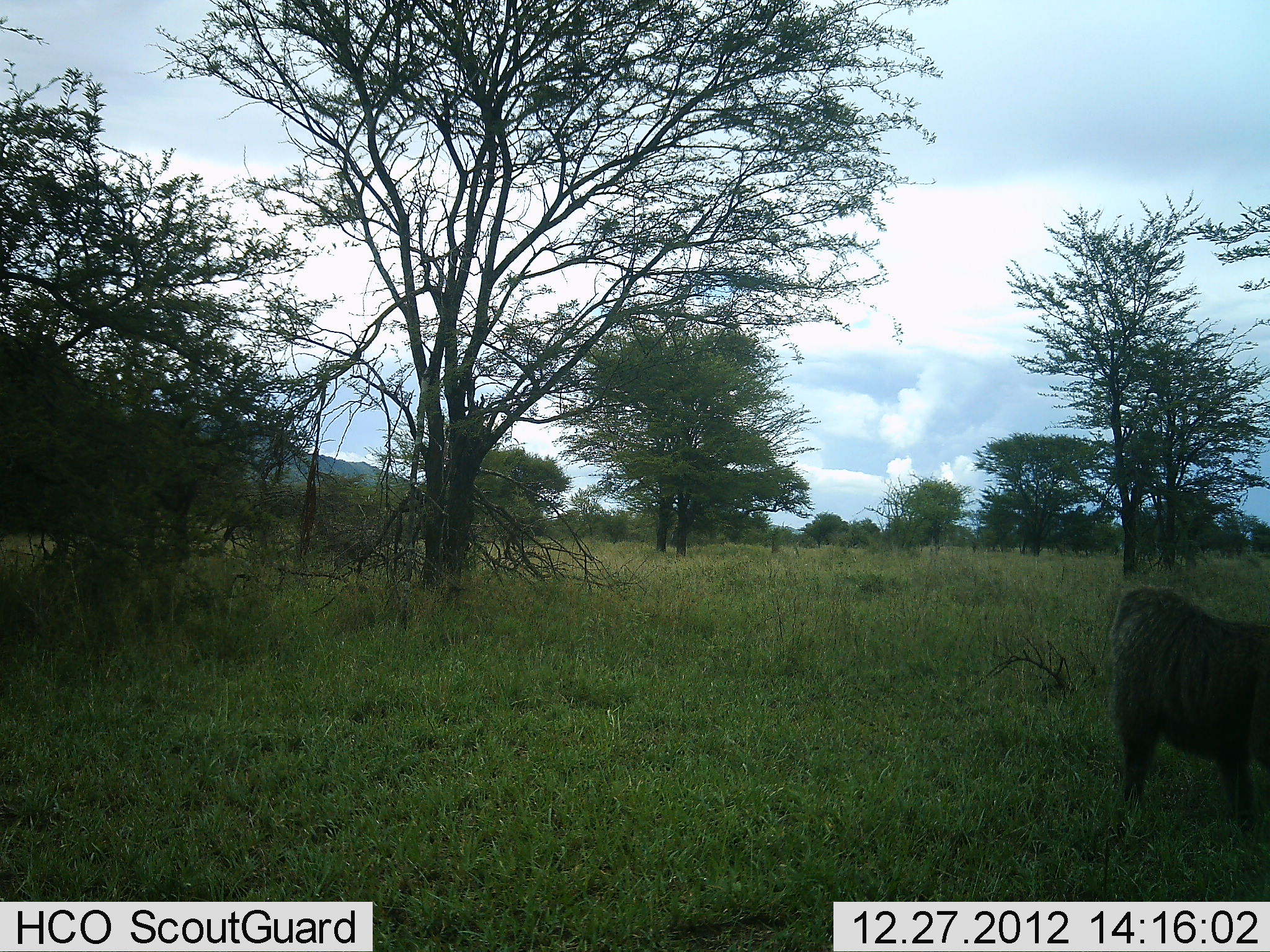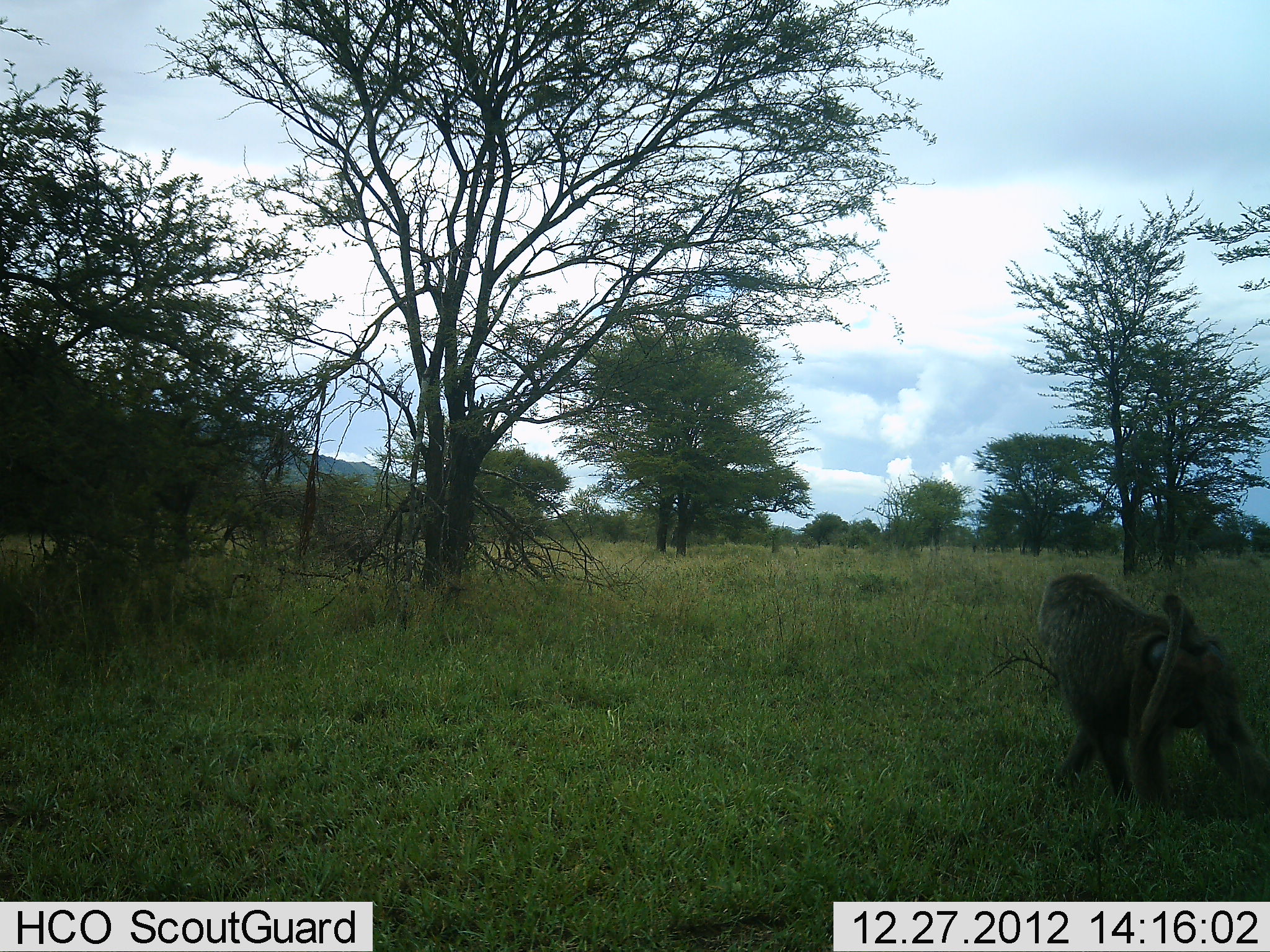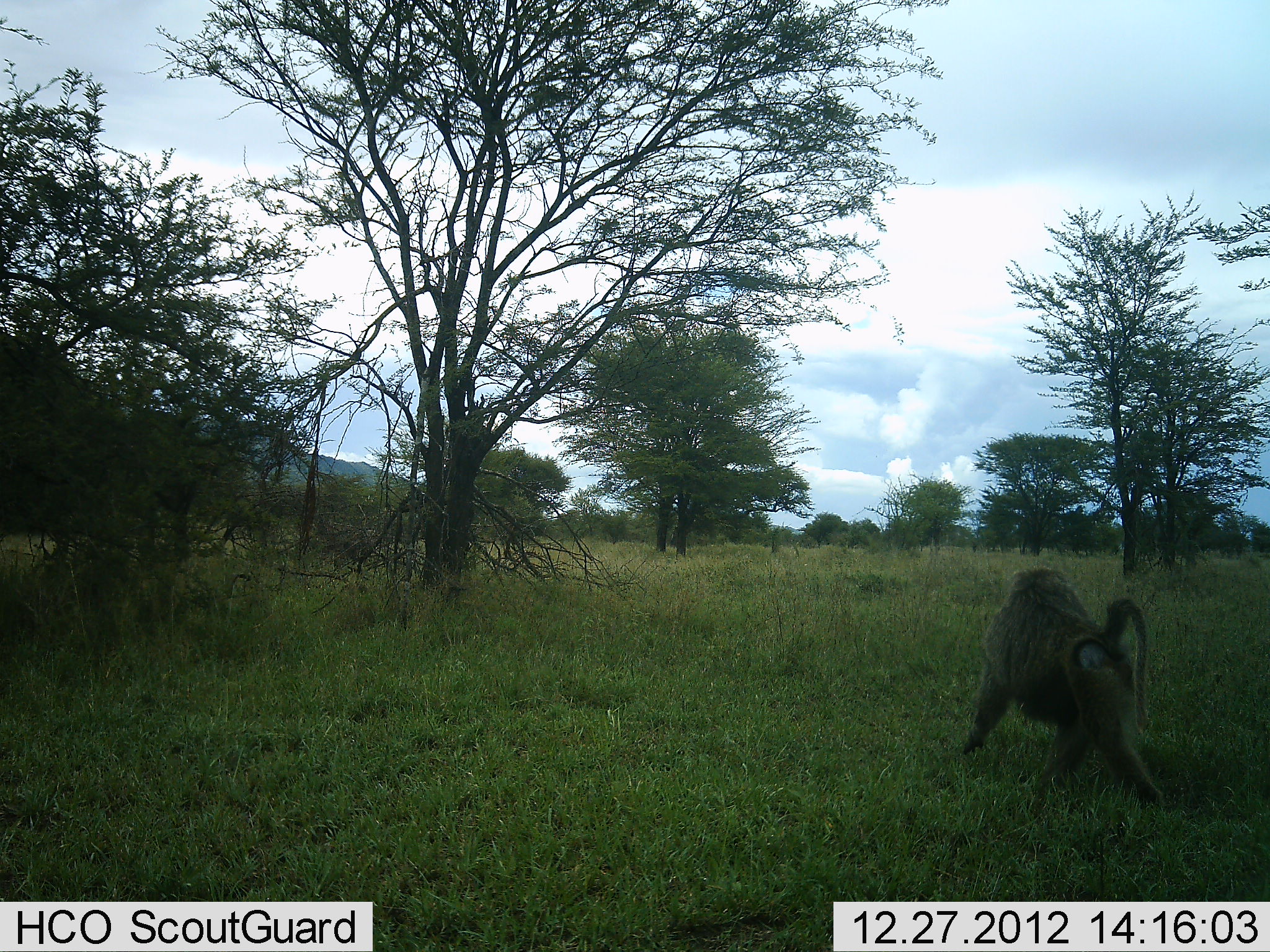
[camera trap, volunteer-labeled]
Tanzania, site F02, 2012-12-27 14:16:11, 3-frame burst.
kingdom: Animalia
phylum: Chordata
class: Mammalia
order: Primates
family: Cercopithecidae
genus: Papio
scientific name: Papio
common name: baboon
Baboon (Papio), count 1. Behavior (volunteer vote fractions): standing 0%, resting 0%, moving 100%, interacting 0%. Young present (vote fraction): 0%. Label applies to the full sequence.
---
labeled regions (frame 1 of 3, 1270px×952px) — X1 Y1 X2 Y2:
animal: 1108 585 1270 841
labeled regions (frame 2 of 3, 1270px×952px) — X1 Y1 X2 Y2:
animal: 1037 571 1269 816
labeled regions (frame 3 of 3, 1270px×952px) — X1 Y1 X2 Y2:
animal: 960 568 1163 808